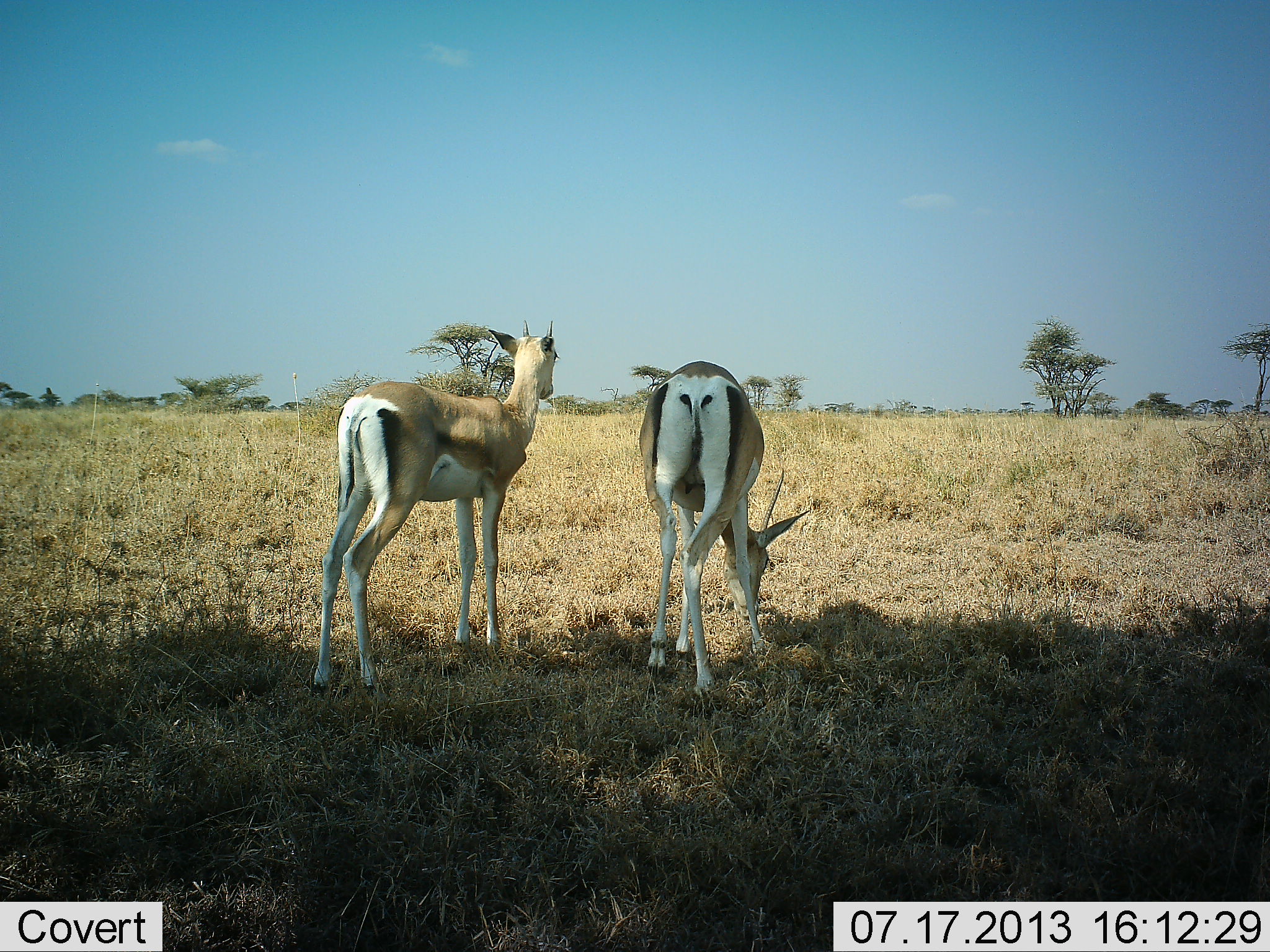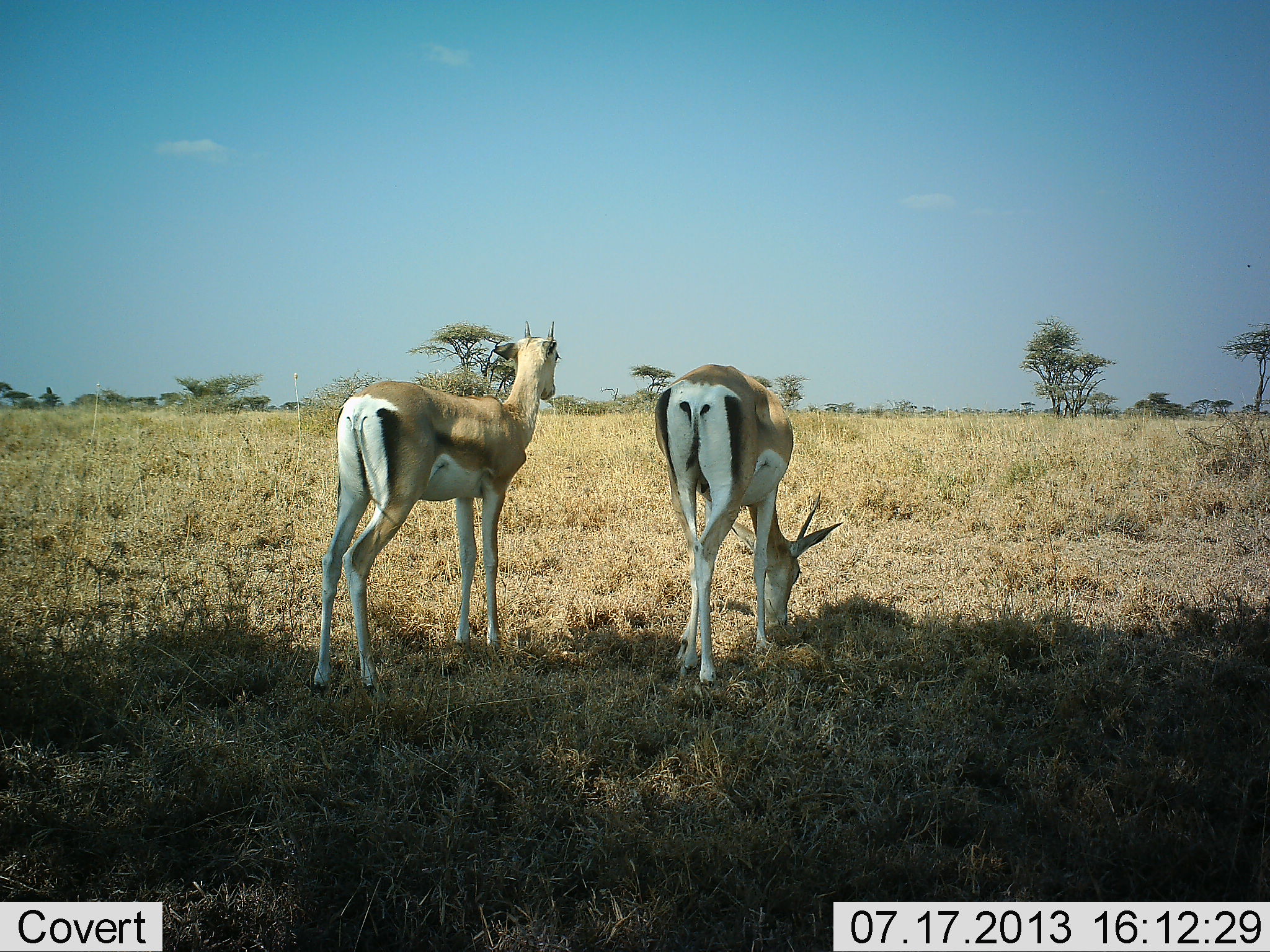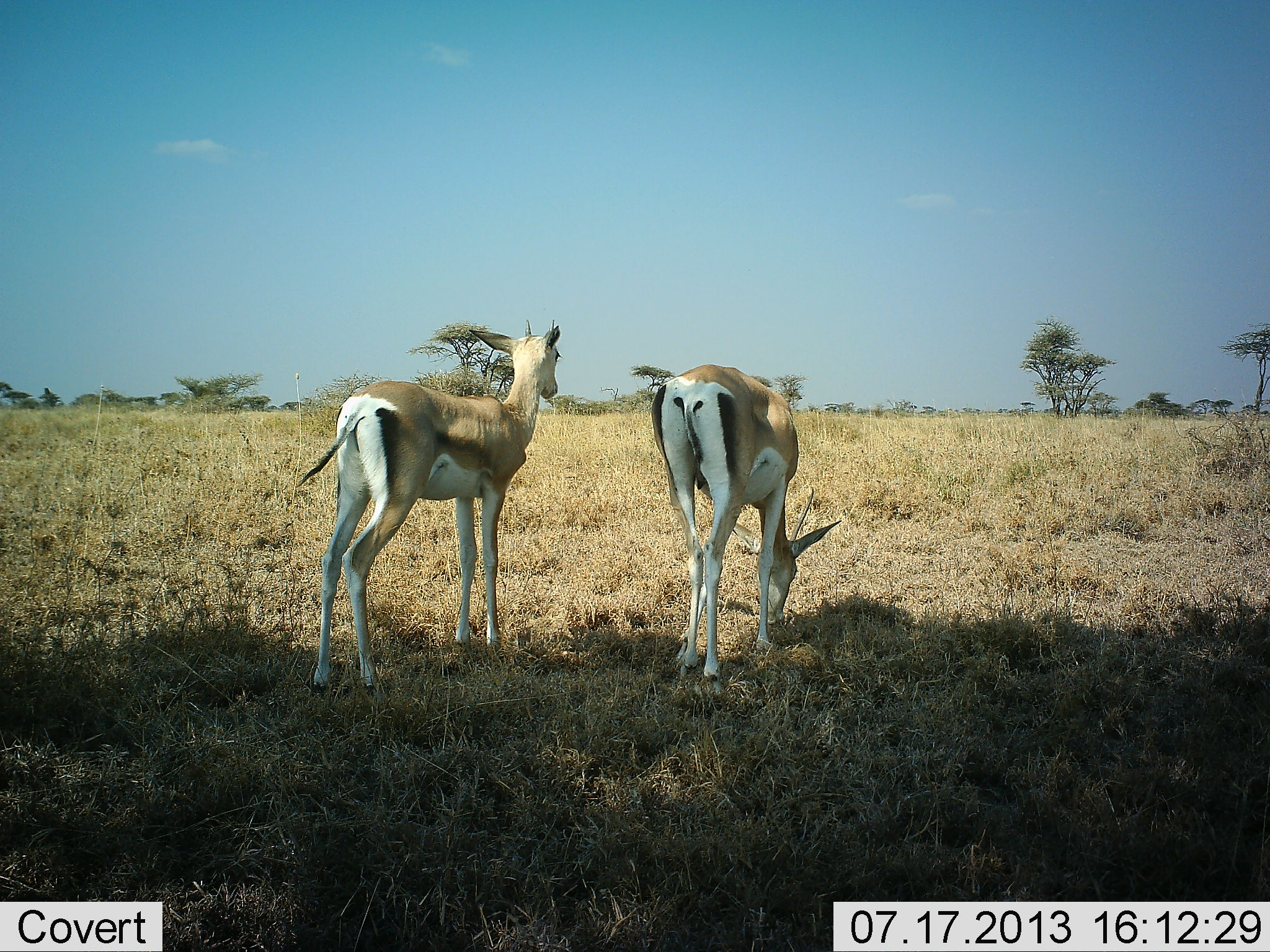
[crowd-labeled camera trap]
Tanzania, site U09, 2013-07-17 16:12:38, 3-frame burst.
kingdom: Animalia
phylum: Chordata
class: Mammalia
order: Artiodactyla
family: Bovidae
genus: Nanger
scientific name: Nanger granti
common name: grant's gazelle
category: gazellegrants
Gazellegrants (grant's gazelle) (Nanger granti), count 2. Behavior (volunteer vote fractions): standing 90%, resting 10%, moving 10%, interacting 10%. Young present (vote fraction): 20%. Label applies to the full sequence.